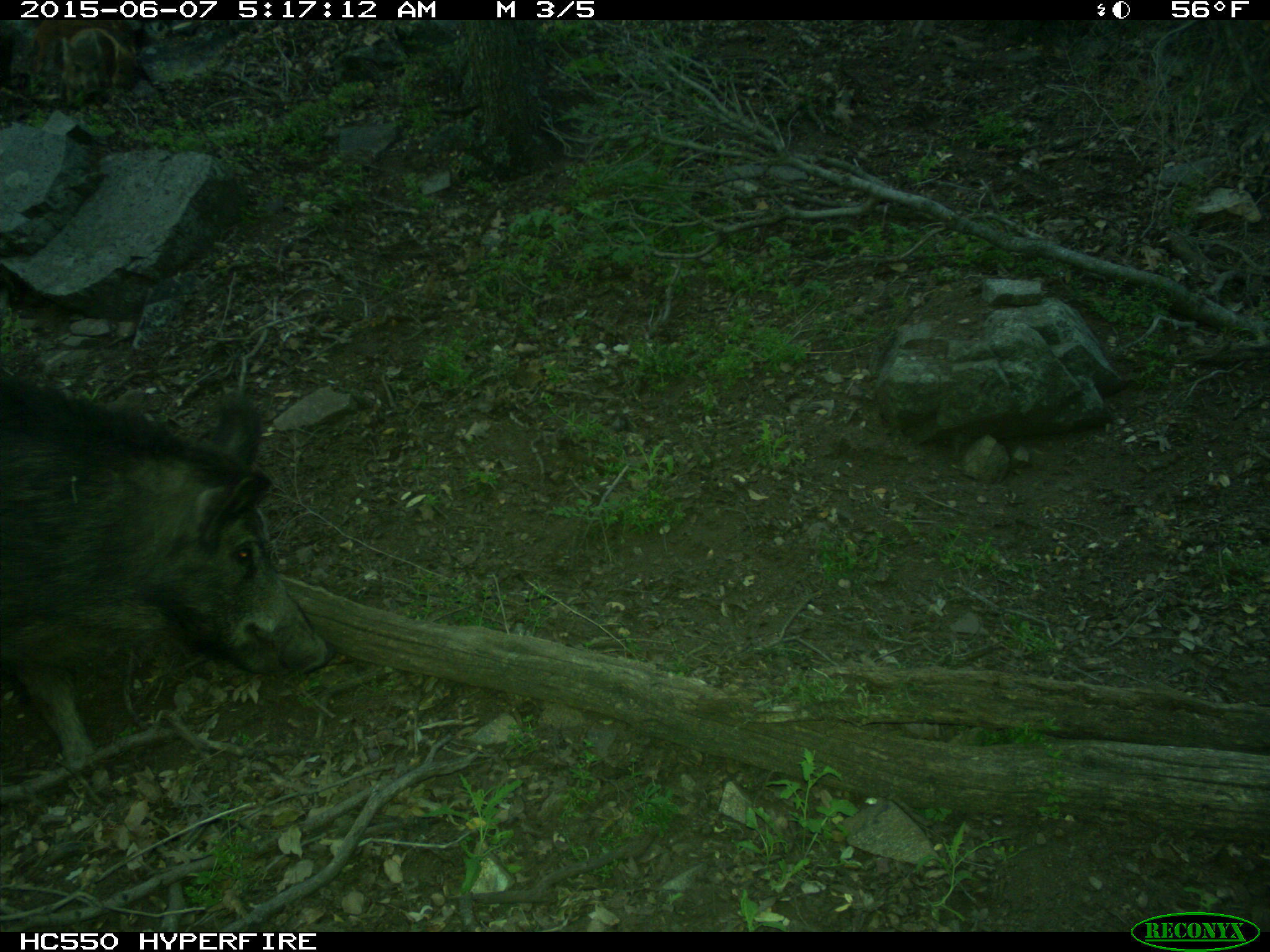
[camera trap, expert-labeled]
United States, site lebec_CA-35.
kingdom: Animalia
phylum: Chordata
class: Mammalia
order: Artiodactyla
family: Suidae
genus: Sus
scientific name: Sus scrofa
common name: wild boar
Sus scrofa (wild boar).